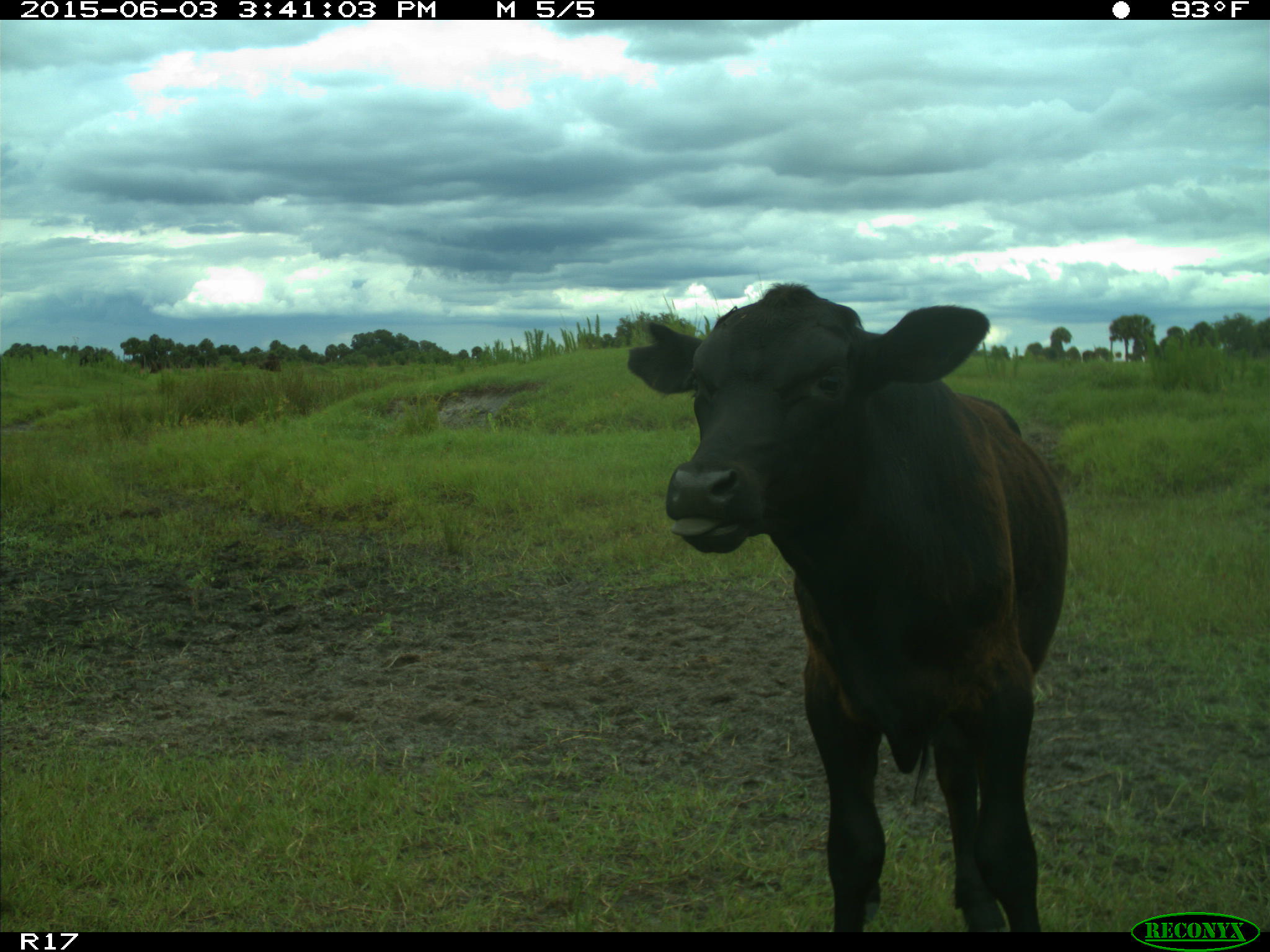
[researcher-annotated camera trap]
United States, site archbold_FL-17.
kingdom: Animalia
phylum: Chordata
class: Mammalia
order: Artiodactyla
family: Bovidae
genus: Bos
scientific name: Bos taurus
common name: domestic cow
Bos taurus (domestic cow).